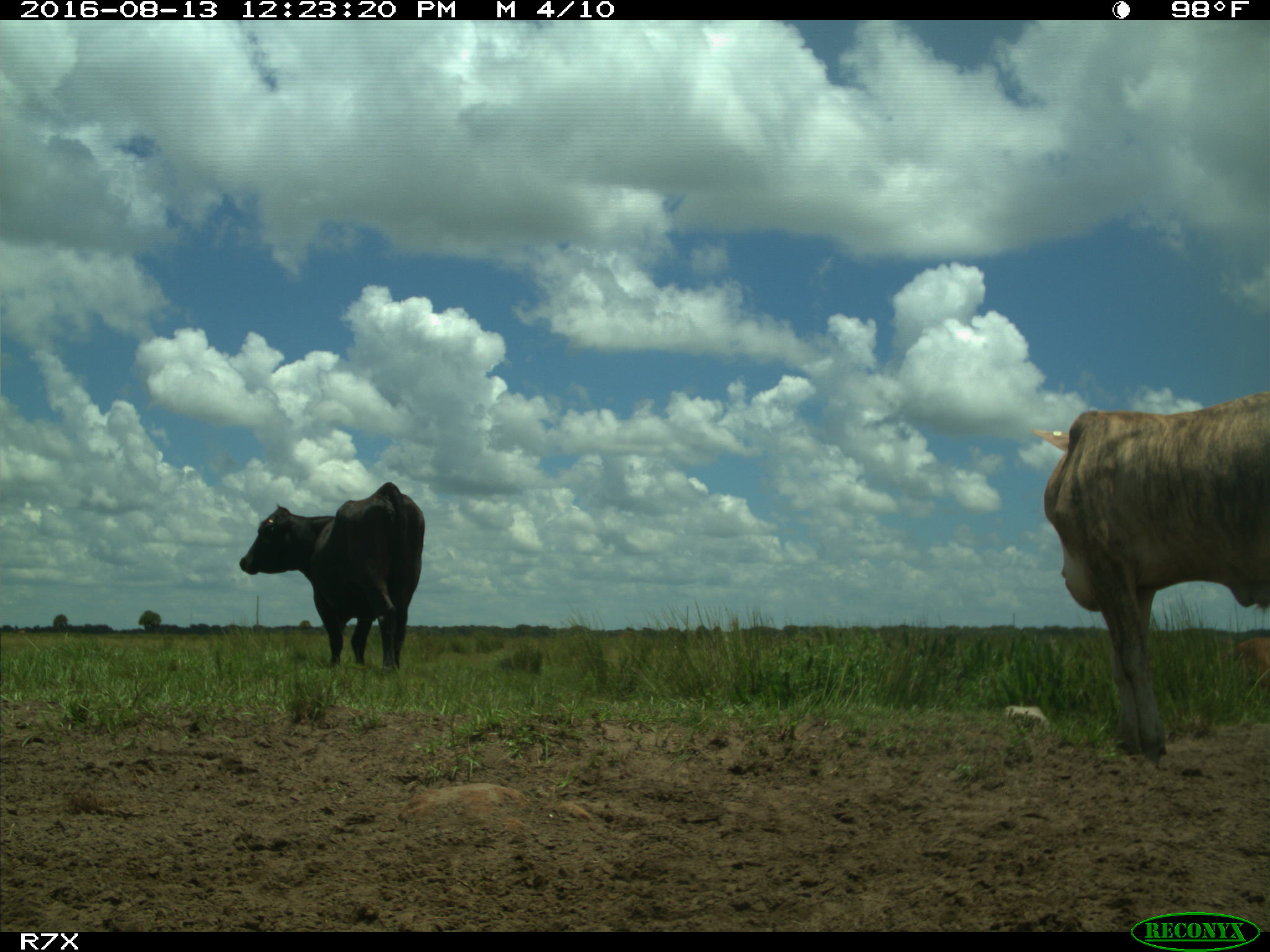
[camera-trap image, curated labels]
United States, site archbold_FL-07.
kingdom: Animalia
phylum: Chordata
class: Mammalia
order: Artiodactyla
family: Bovidae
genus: Bos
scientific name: Bos taurus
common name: domestic cow